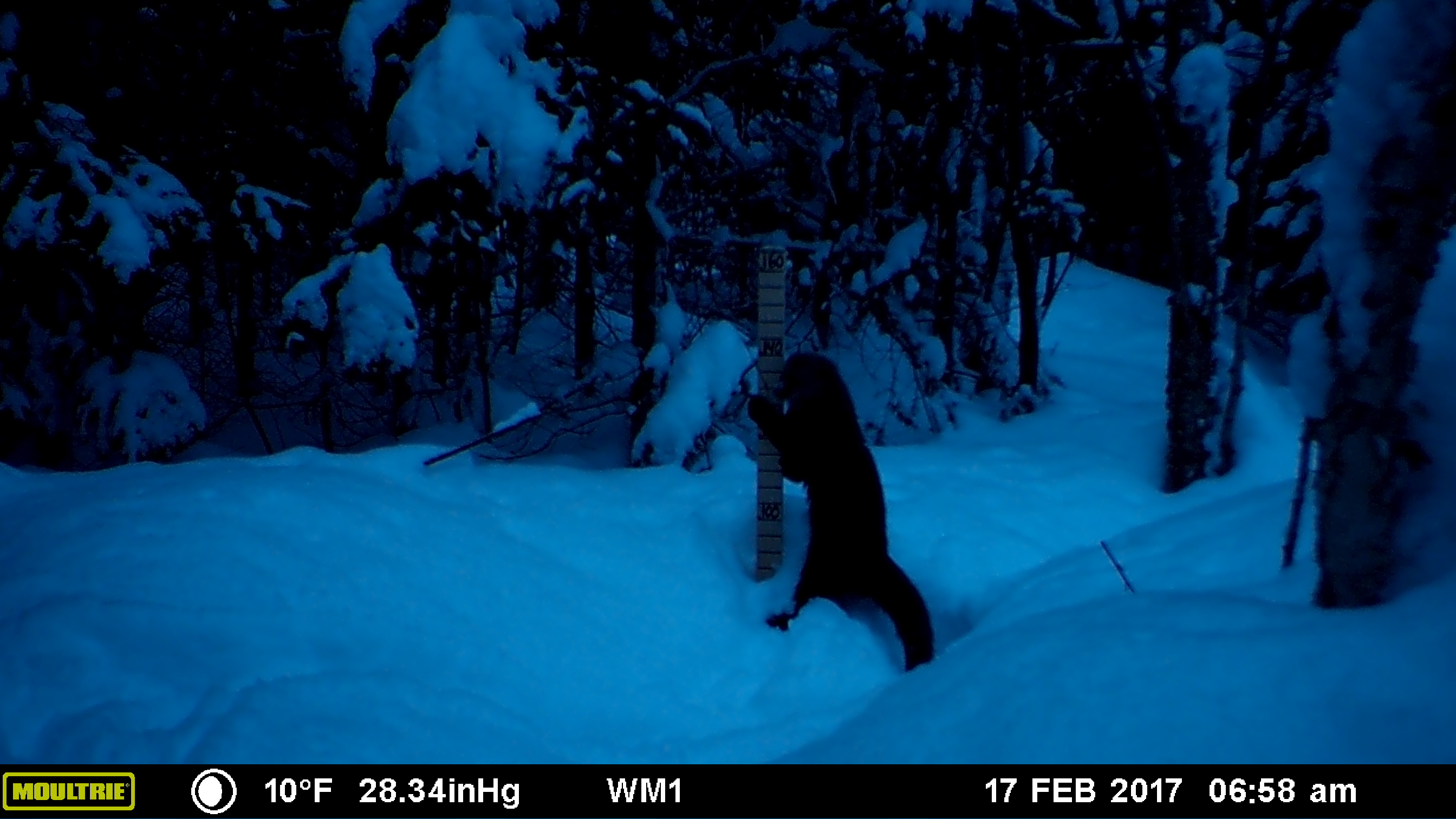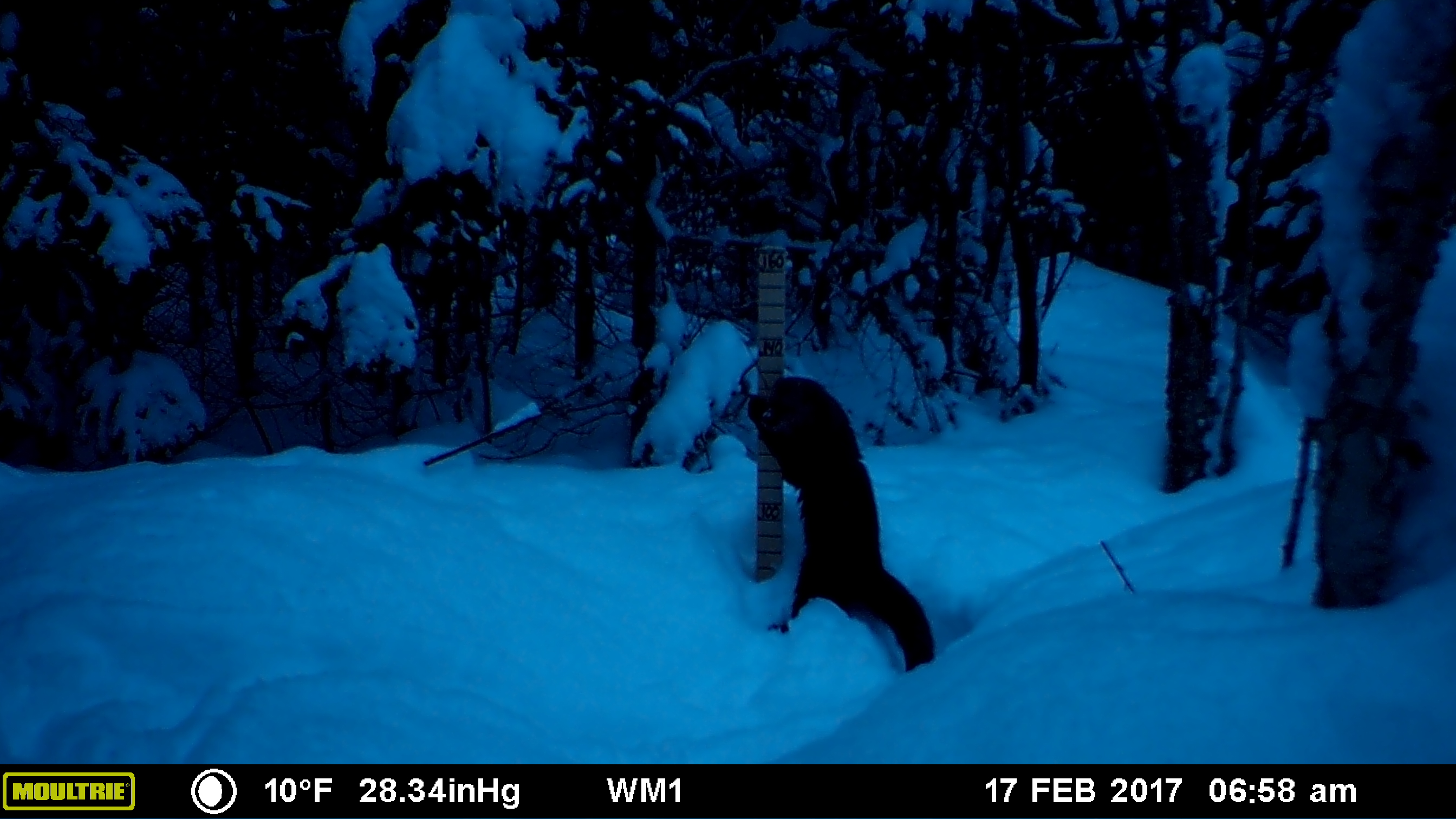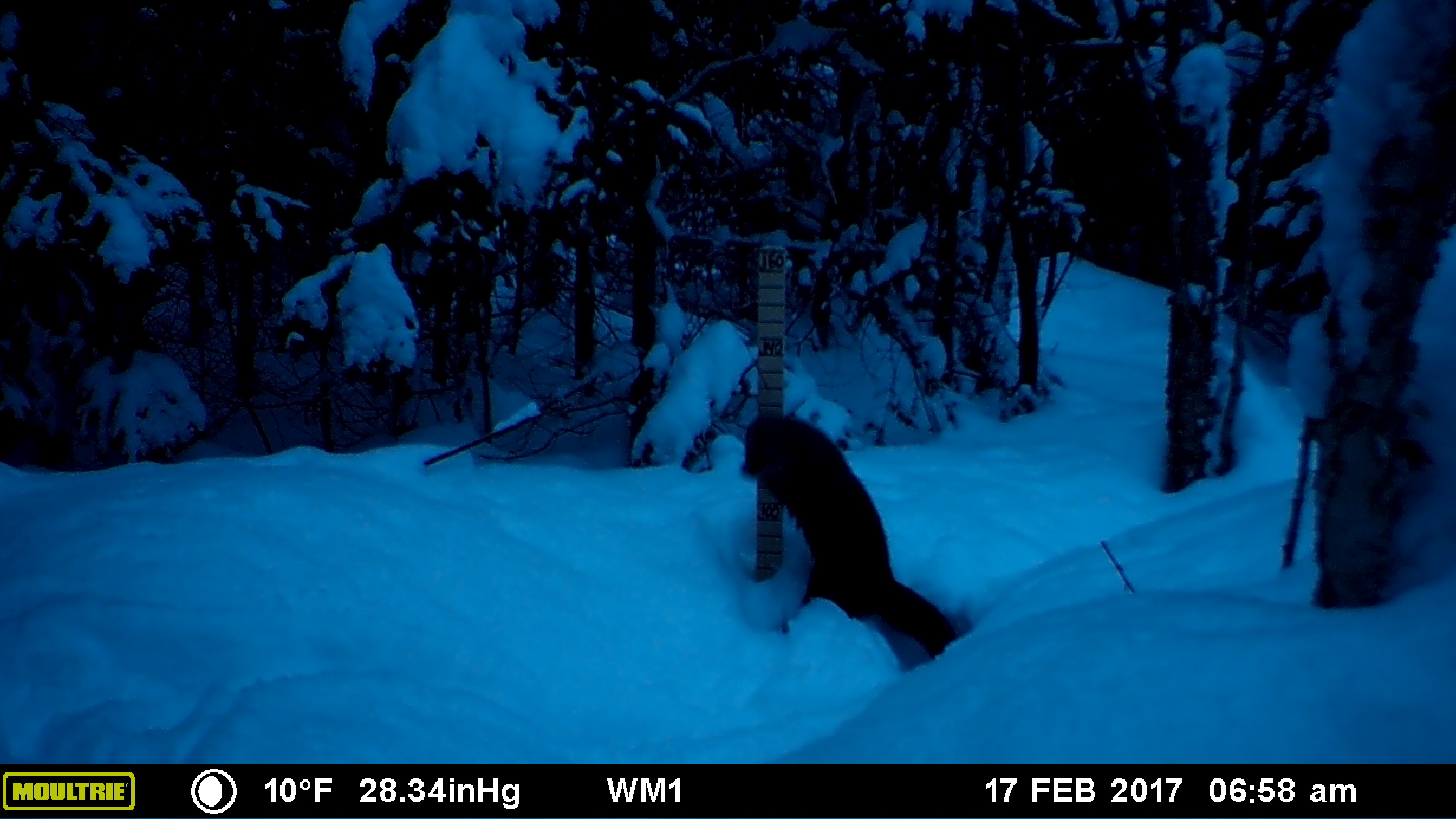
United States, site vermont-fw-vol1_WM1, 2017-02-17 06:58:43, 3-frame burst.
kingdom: Animalia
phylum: Chordata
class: Mammalia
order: Carnivora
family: Mustelidae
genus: Pekania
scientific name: Pekania pennanti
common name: fisher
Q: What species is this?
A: Fisher (Pekania pennanti).